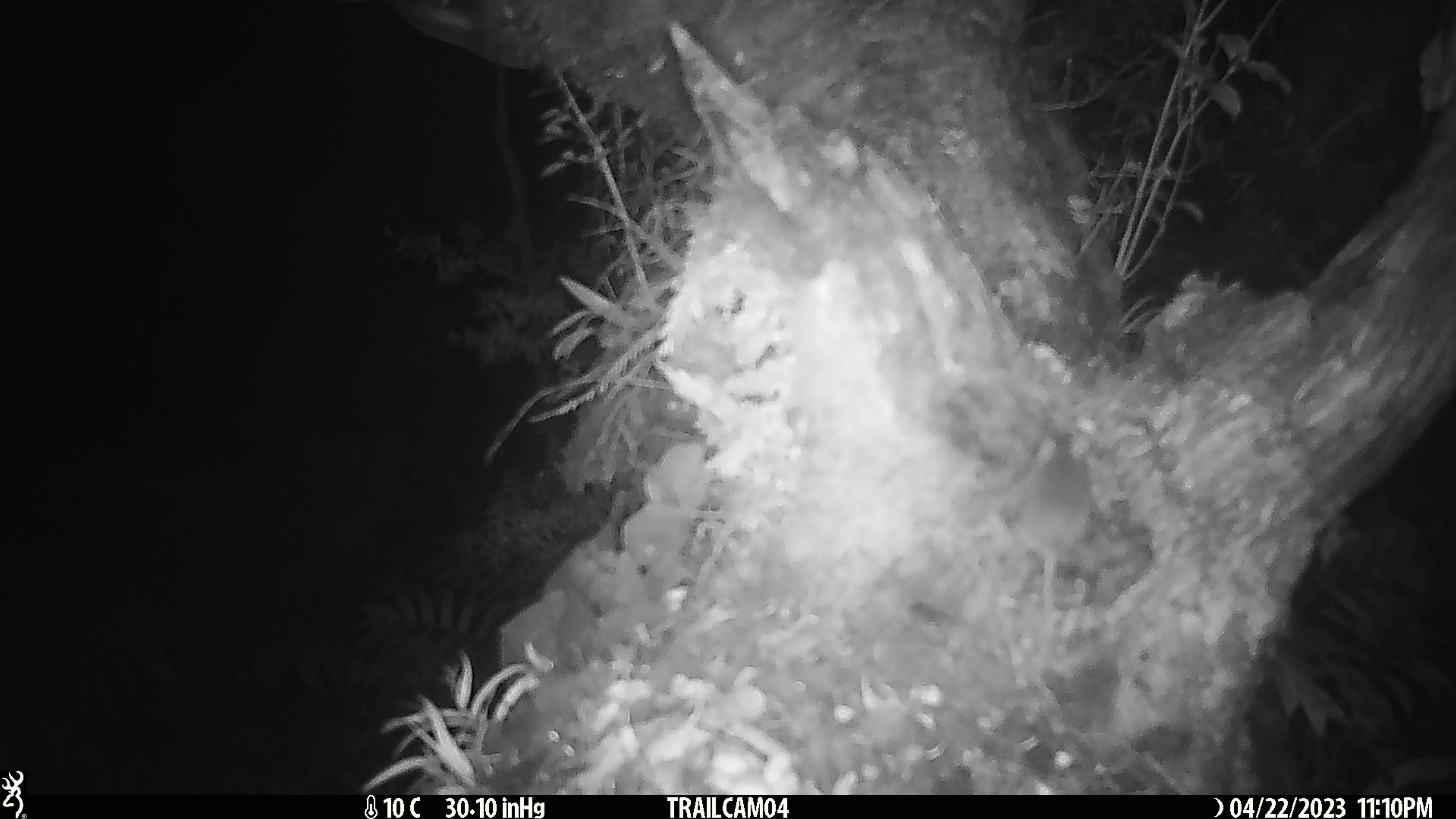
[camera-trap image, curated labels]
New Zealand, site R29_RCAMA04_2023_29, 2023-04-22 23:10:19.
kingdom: Animalia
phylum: Chordata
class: Mammalia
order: Rodentia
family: Muridae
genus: Mus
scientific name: Mus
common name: mouse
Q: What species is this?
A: Mouse (Mus).